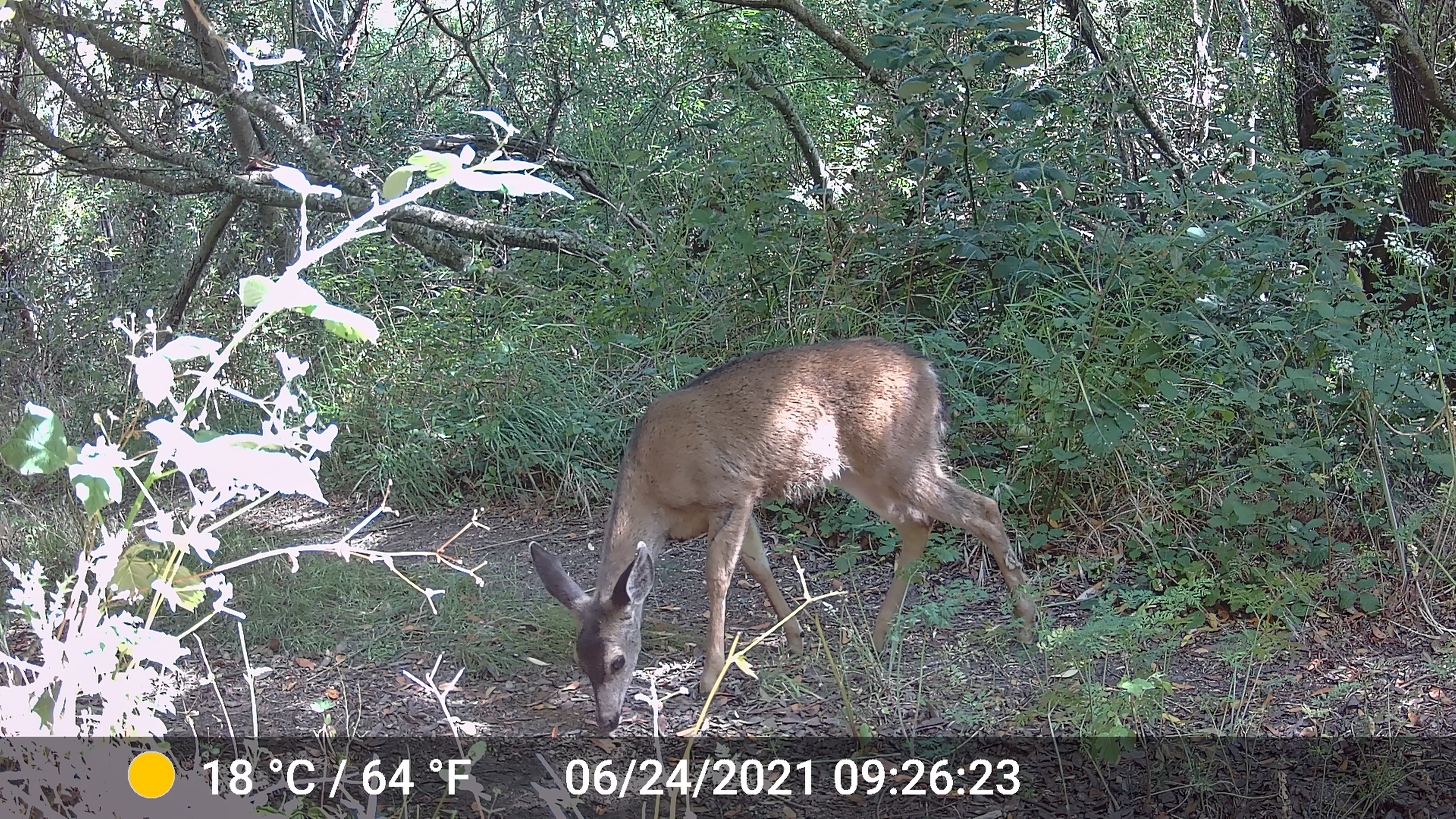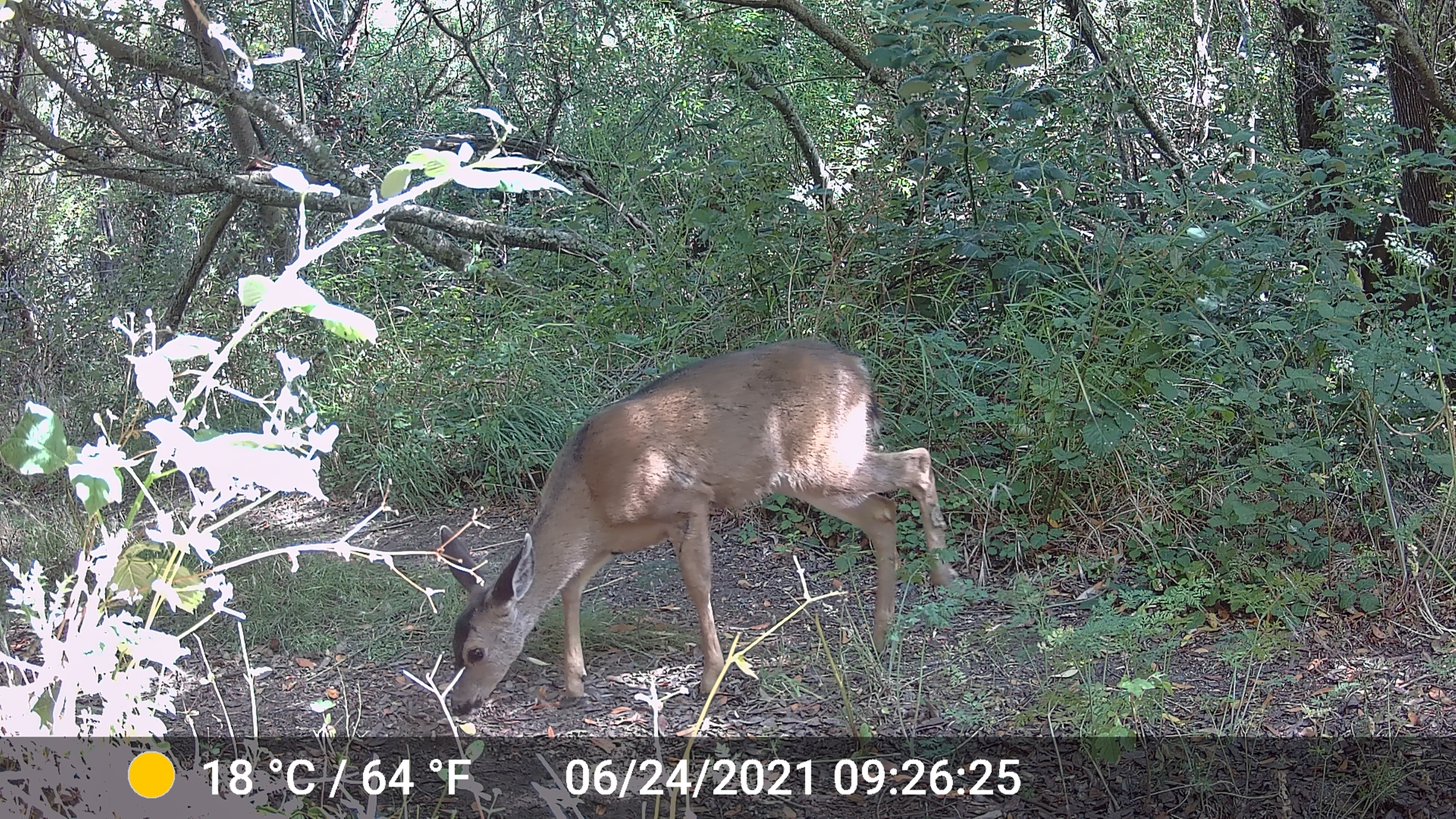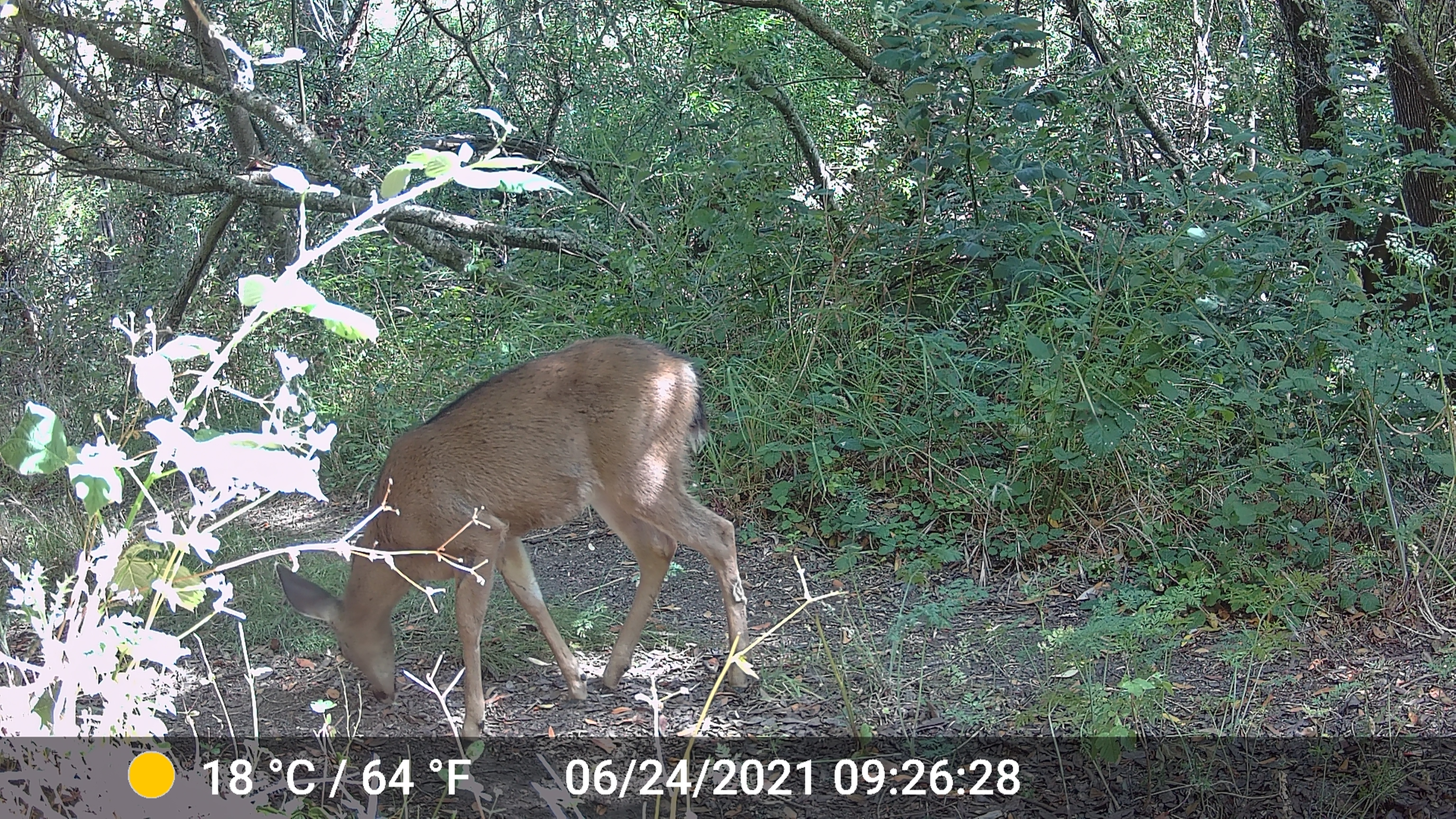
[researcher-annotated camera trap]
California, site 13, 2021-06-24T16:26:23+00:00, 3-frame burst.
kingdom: Animalia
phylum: Chordata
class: Mammalia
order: Artiodactyla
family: Cervidae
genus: Odocoileus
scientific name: Odocoileus hemionus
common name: mule deer